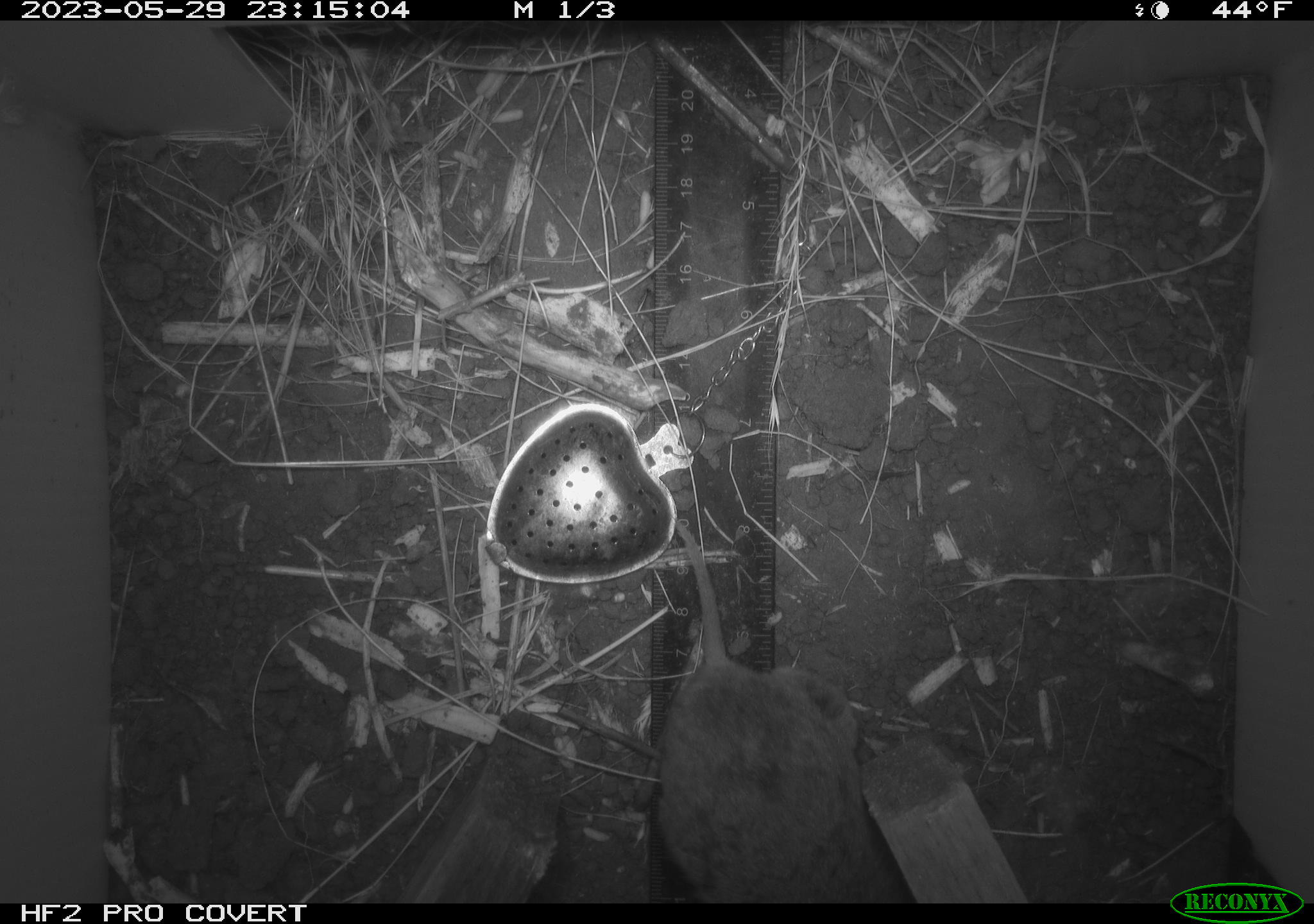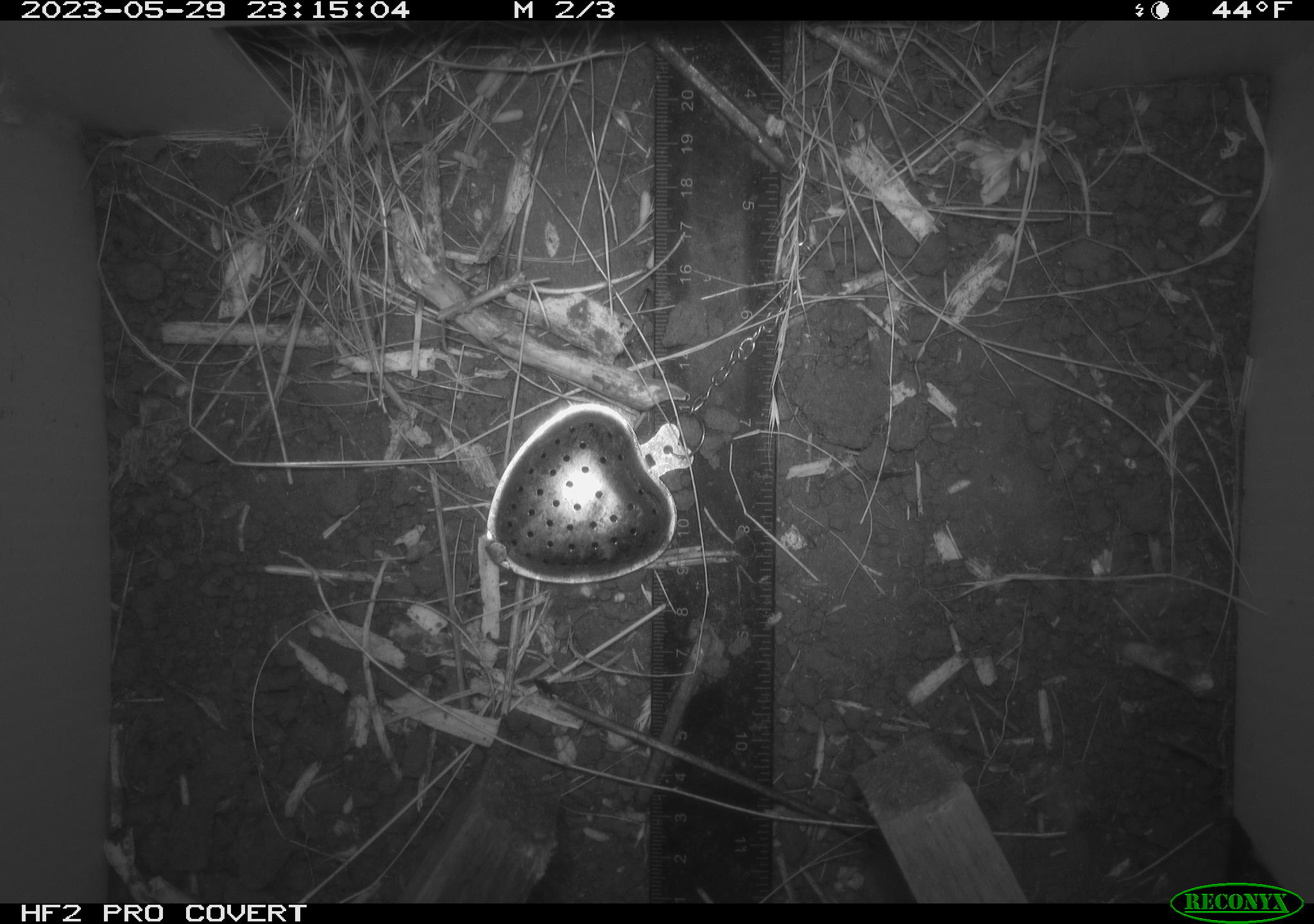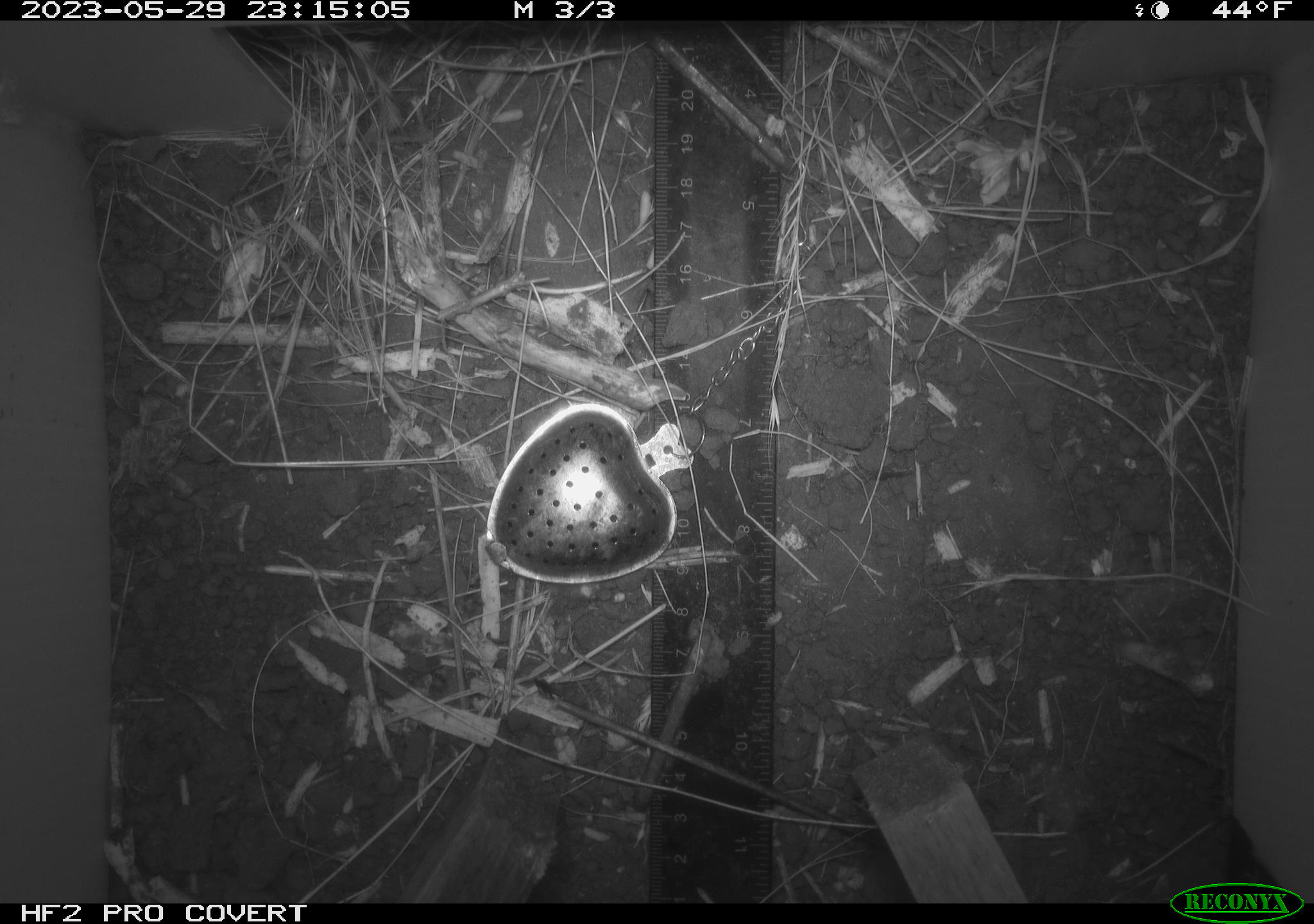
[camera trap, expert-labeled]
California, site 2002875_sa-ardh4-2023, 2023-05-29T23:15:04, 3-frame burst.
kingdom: Animalia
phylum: Chordata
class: Mammalia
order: Rodentia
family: Cricetidae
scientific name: Arvicolinae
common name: voles, lemmings, and muskrats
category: arvicolinae subfamily